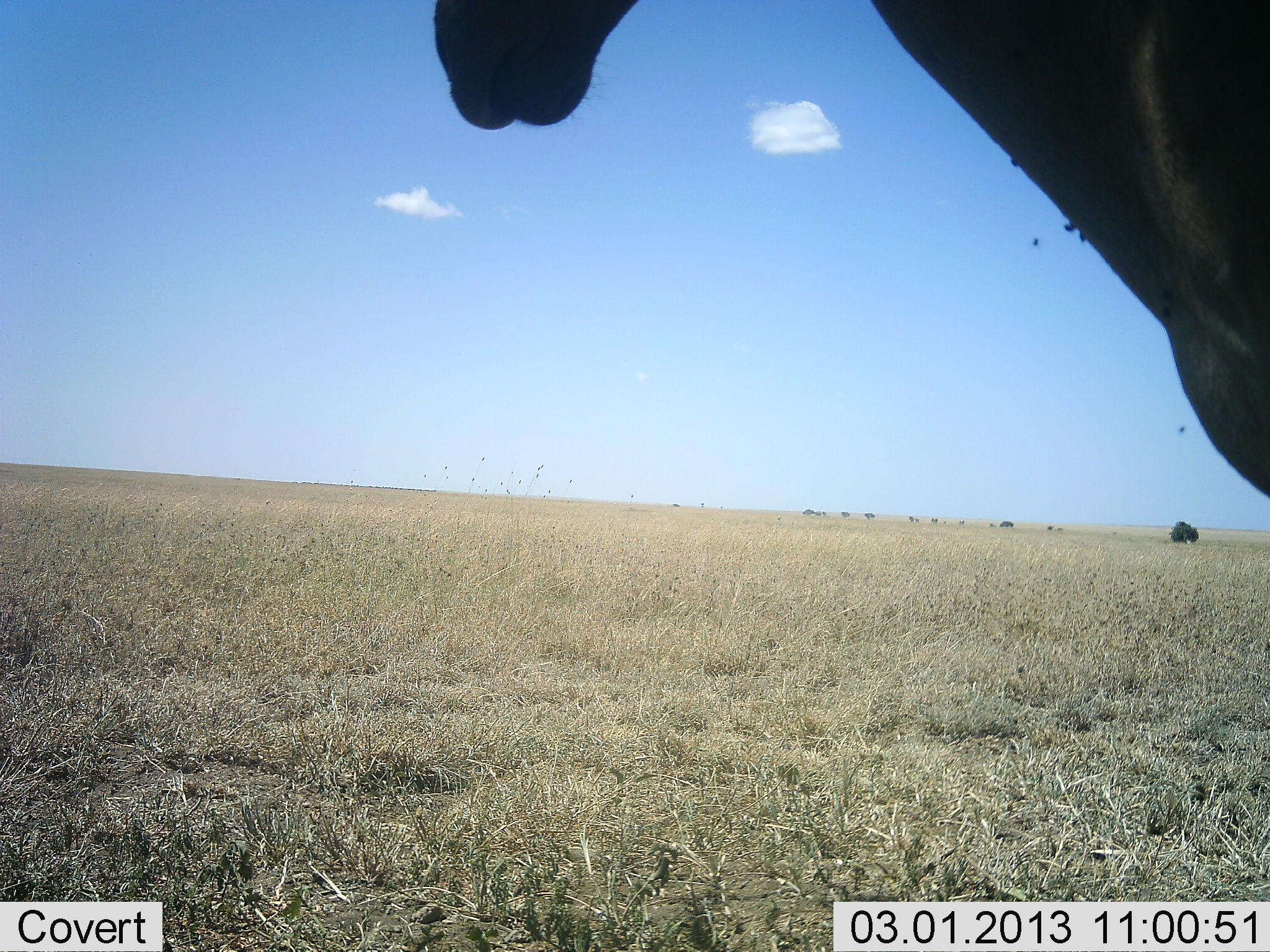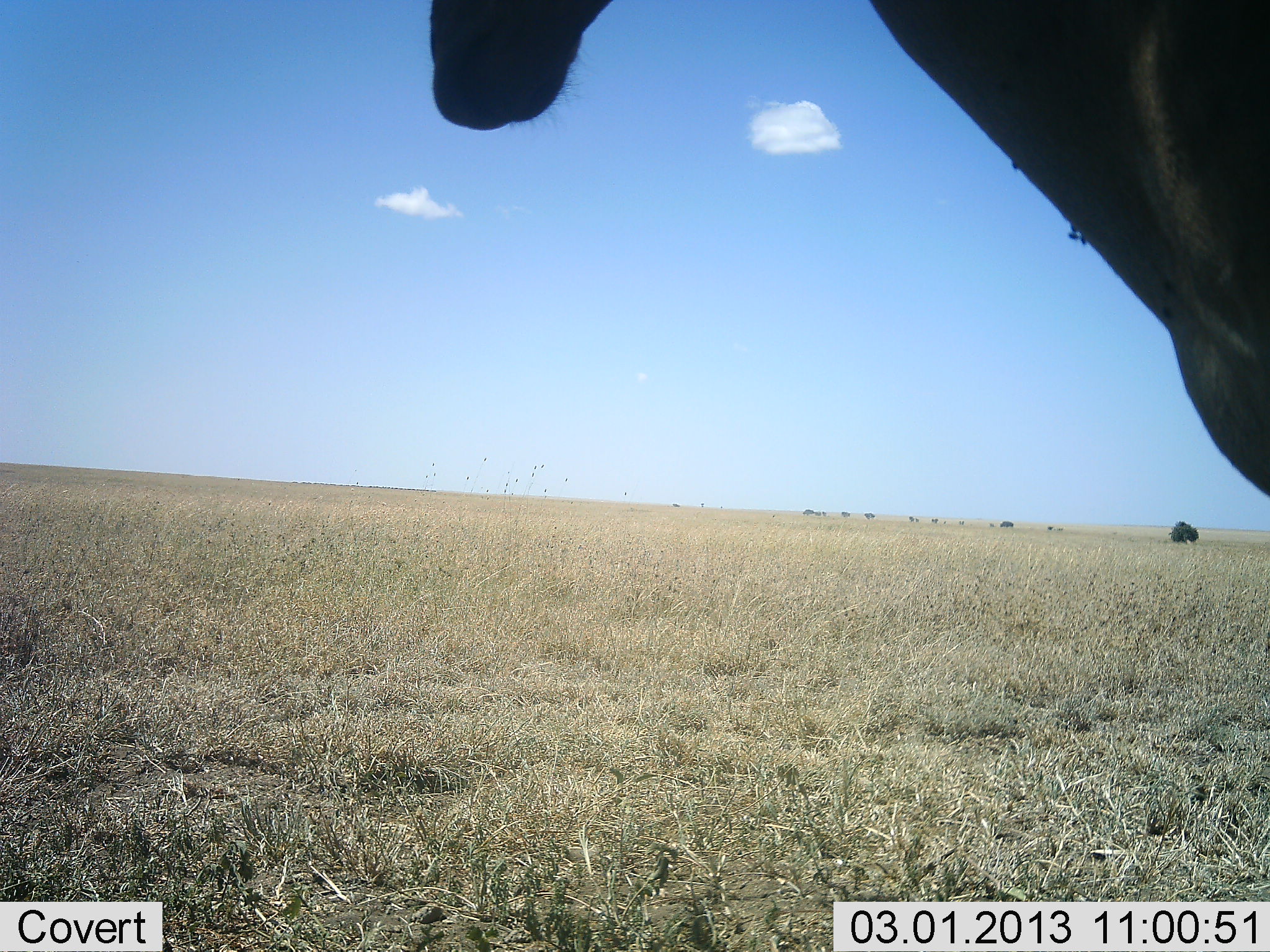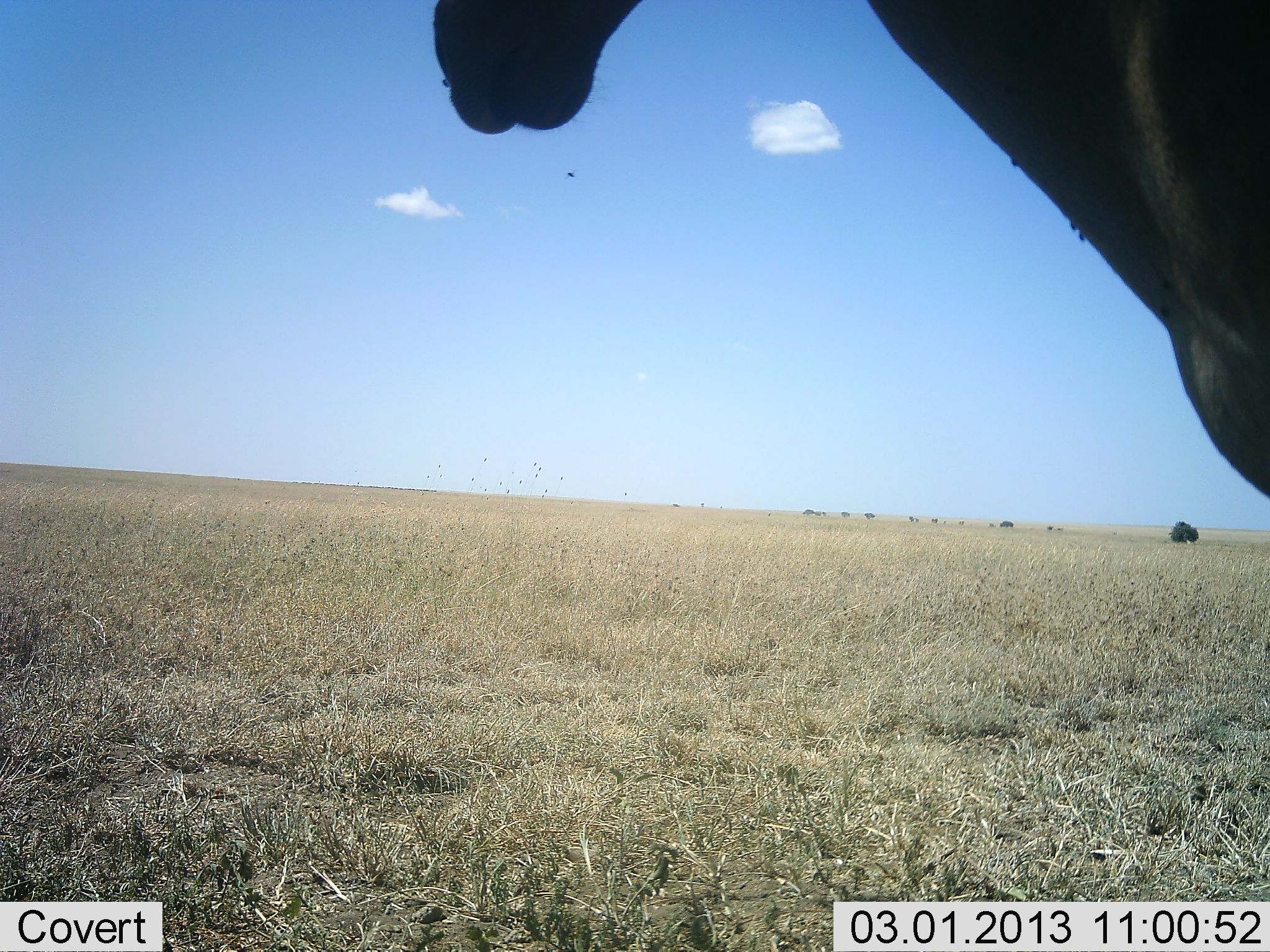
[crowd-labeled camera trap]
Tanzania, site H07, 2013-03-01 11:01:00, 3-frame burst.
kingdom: Animalia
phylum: Chordata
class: Mammalia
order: Artiodactyla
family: Bovidae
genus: Alcelaphus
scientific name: Alcelaphus buselaphus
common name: hartebeest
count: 1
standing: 87%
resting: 0%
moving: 0%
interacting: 0%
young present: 0%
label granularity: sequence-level